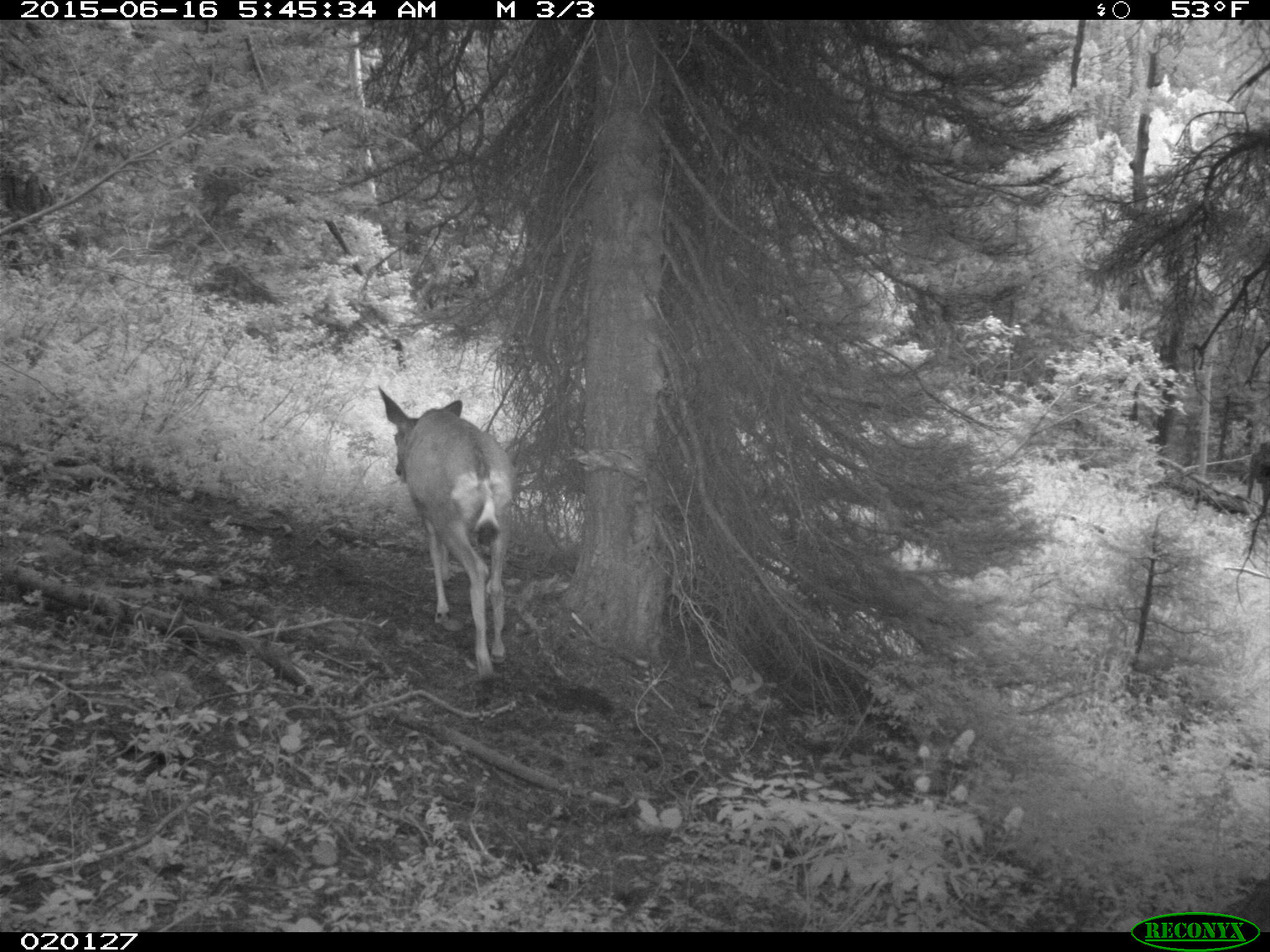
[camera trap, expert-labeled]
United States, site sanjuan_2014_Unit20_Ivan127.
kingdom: Animalia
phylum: Chordata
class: Mammalia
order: Artiodactyla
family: Cervidae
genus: Odocoileus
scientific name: Odocoileus hemionus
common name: mule deer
Odocoileus hemionus (mule deer).